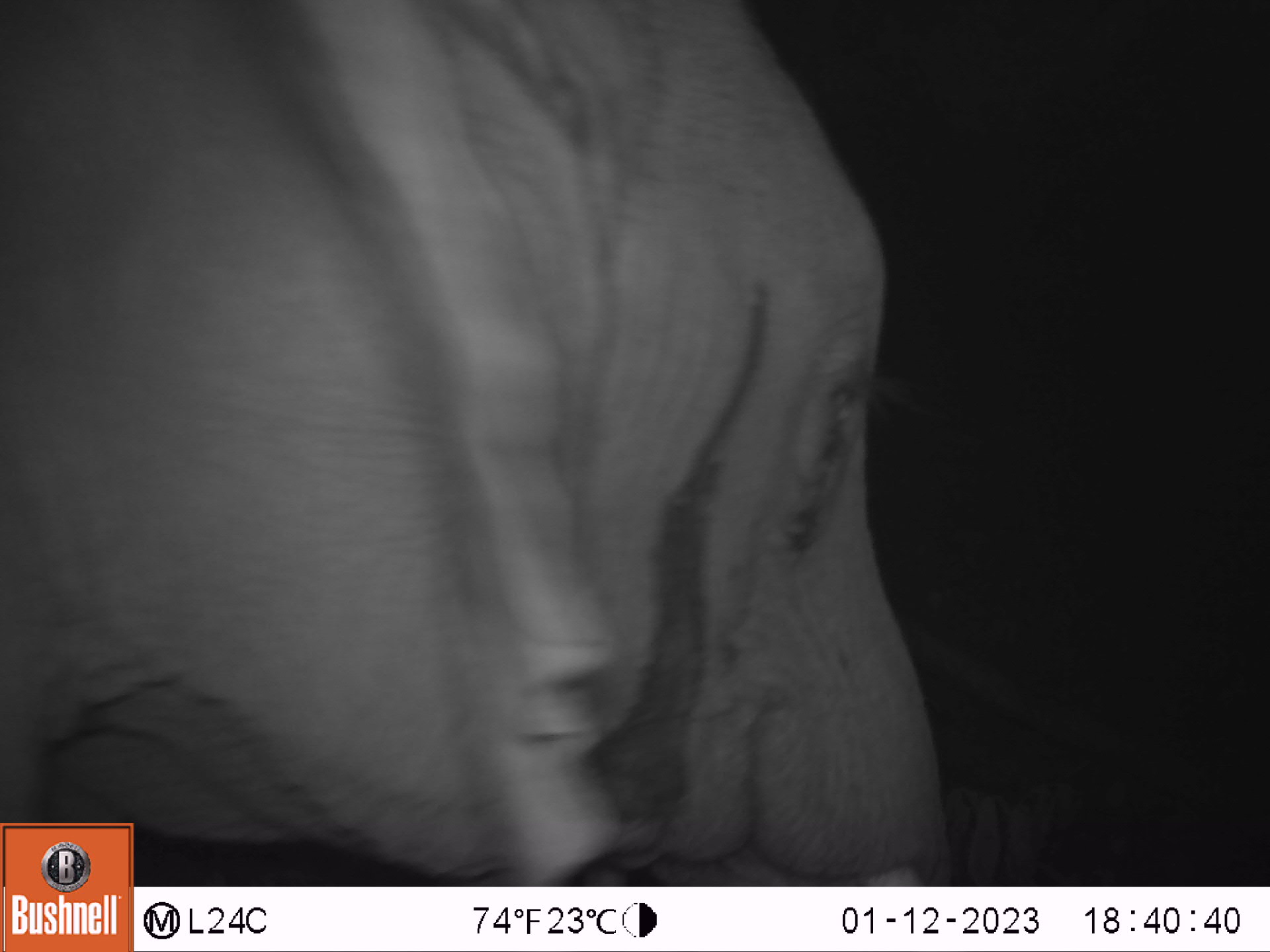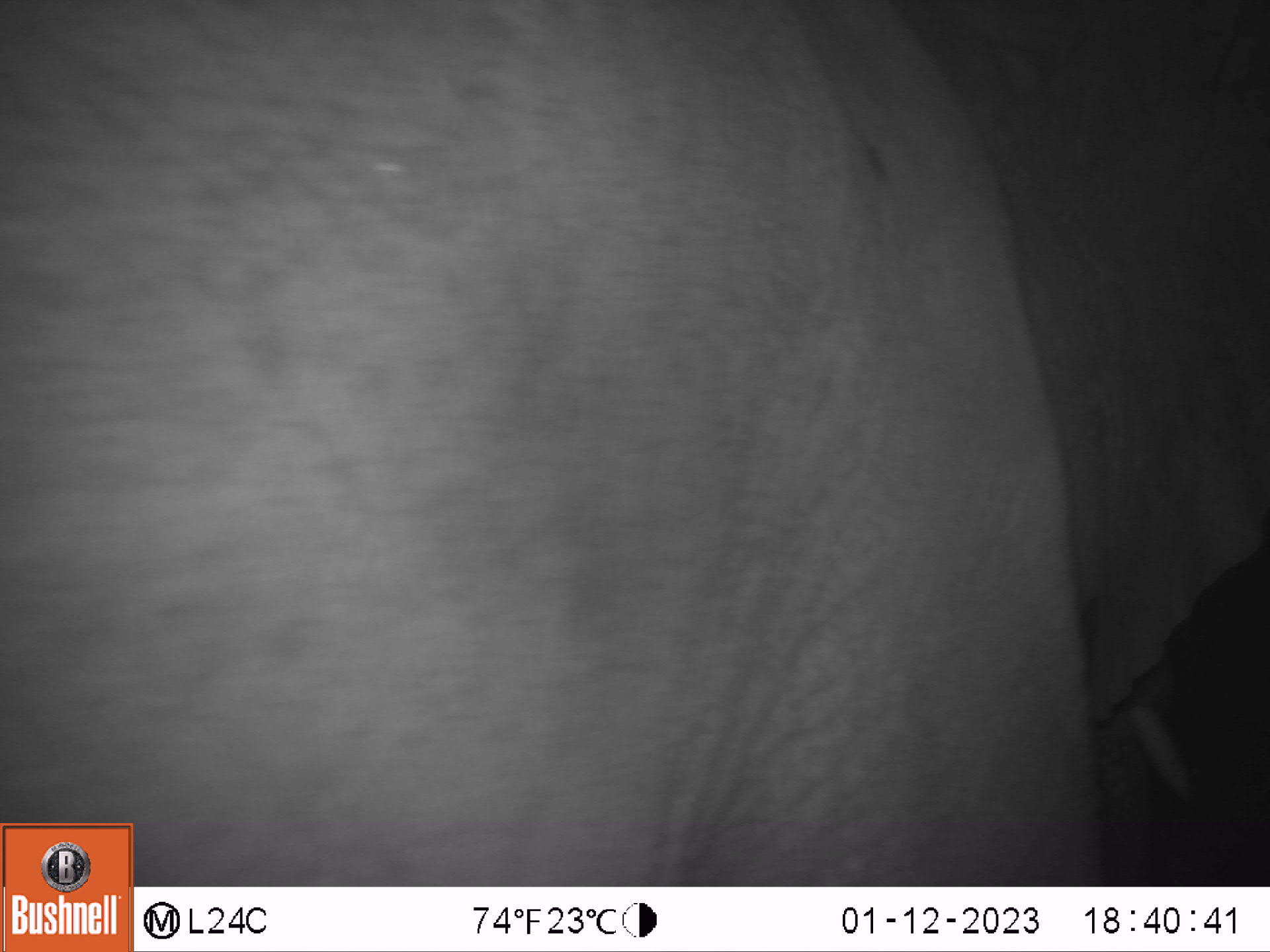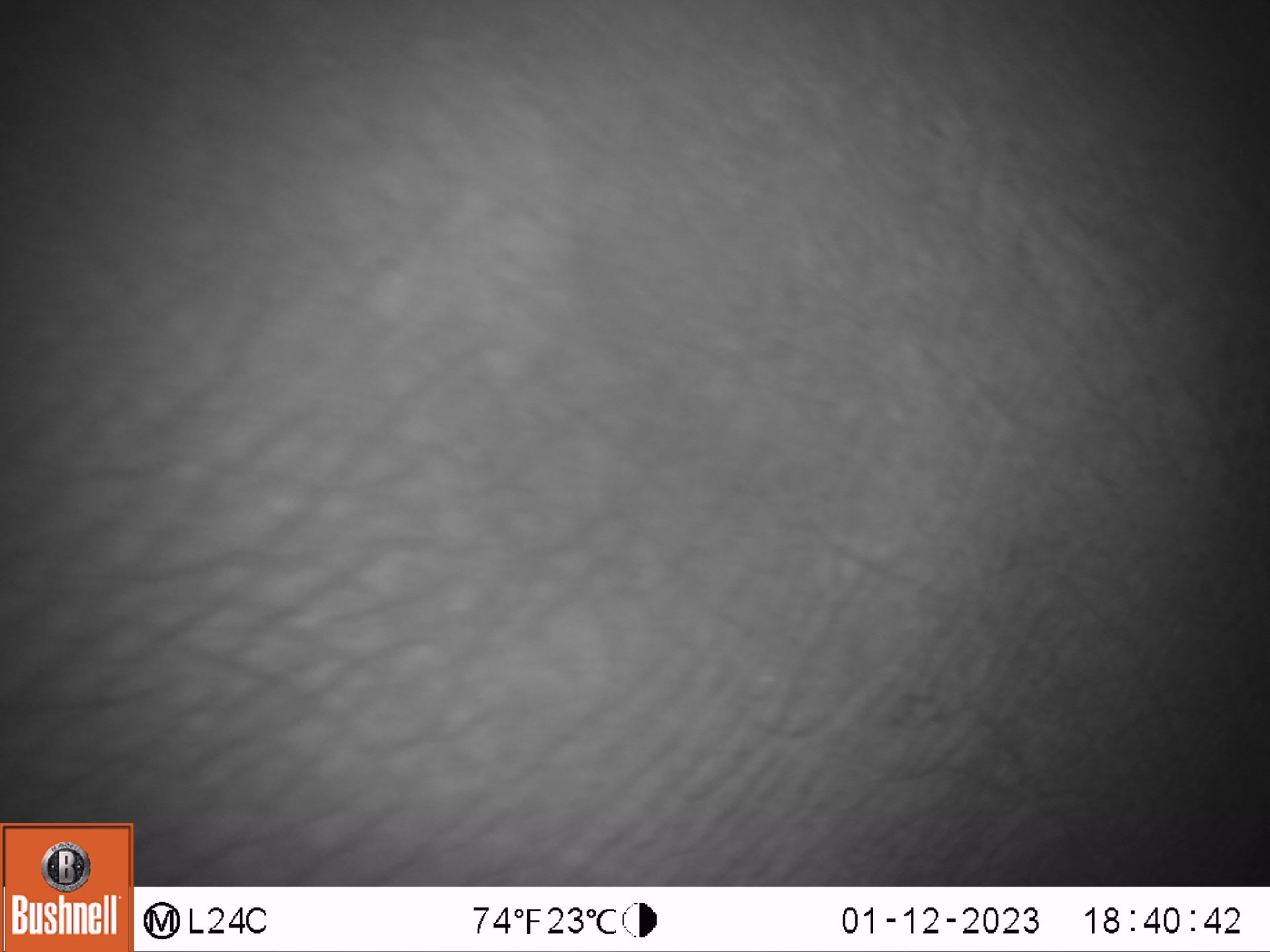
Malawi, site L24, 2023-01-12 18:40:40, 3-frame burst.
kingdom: Animalia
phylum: Chordata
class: Mammalia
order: Proboscidea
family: Elephantidae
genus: Loxodonta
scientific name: Loxodonta africana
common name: african savanna elephant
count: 1